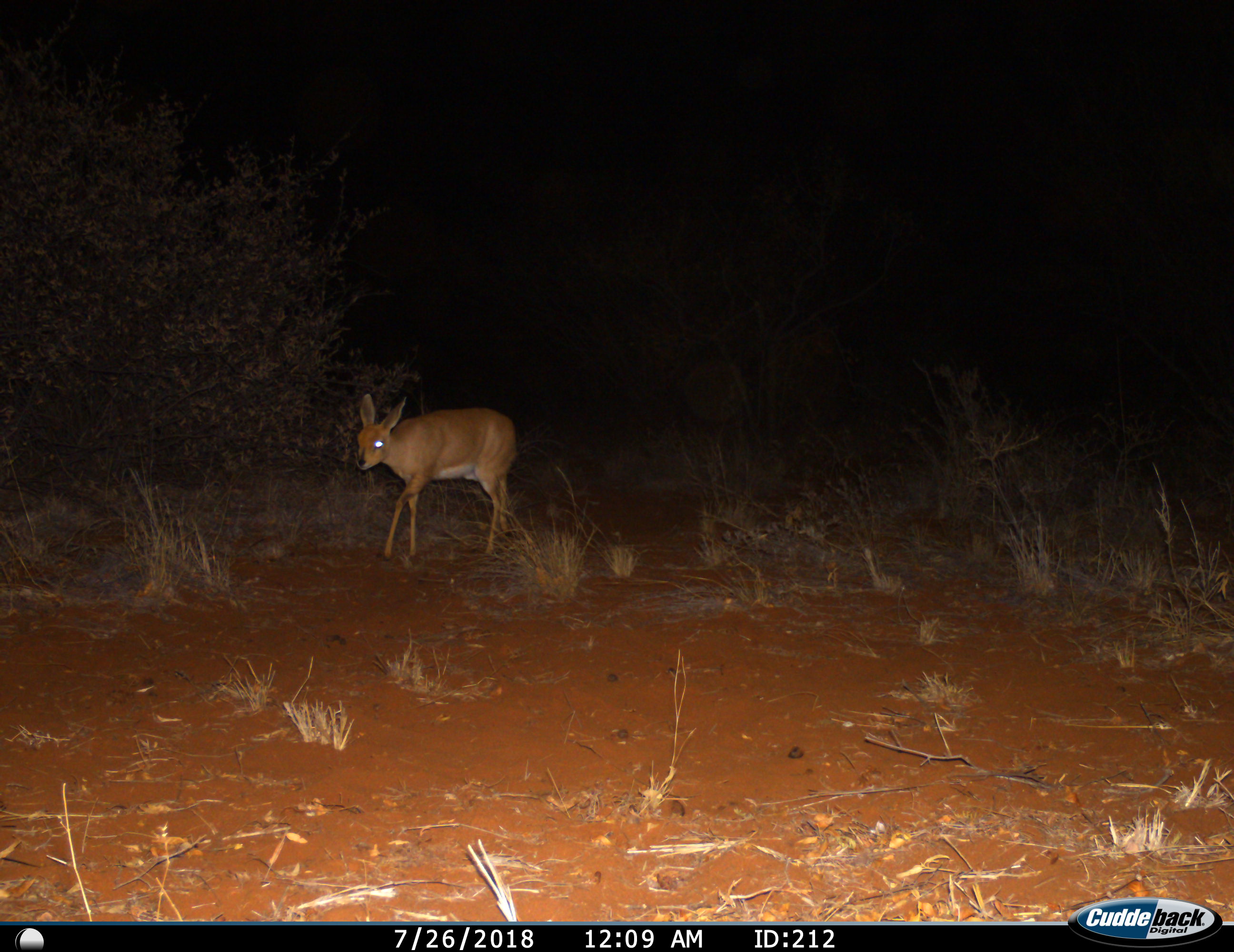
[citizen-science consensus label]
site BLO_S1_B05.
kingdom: Animalia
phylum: Chordata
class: Mammalia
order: Artiodactyla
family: Bovidae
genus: Raphicerus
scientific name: Raphicerus campestris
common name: steenbok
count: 1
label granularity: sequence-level